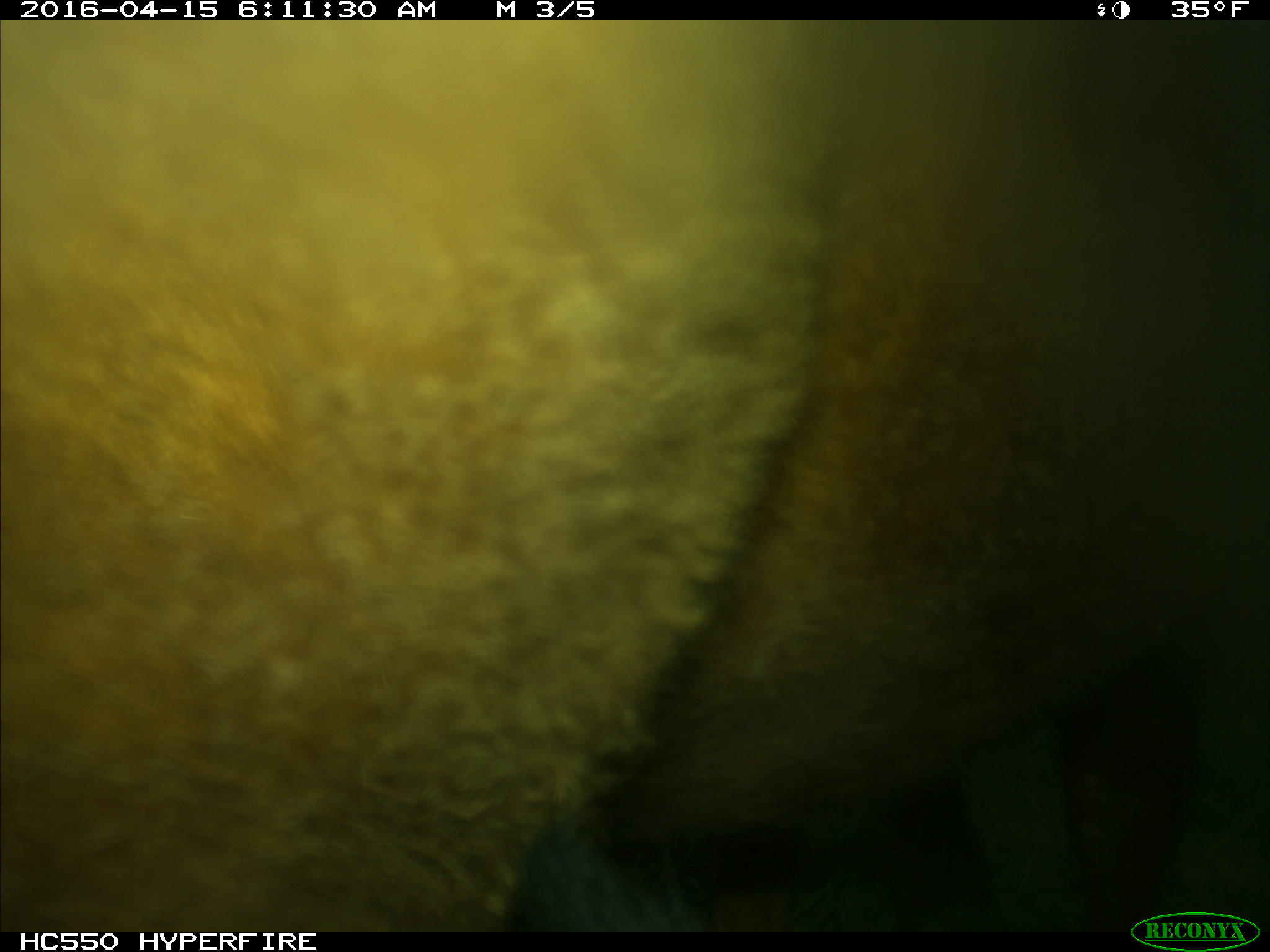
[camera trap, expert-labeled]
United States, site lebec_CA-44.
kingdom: Animalia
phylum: Chordata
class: Mammalia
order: Artiodactyla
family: Bovidae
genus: Bos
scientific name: Bos taurus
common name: domestic cow